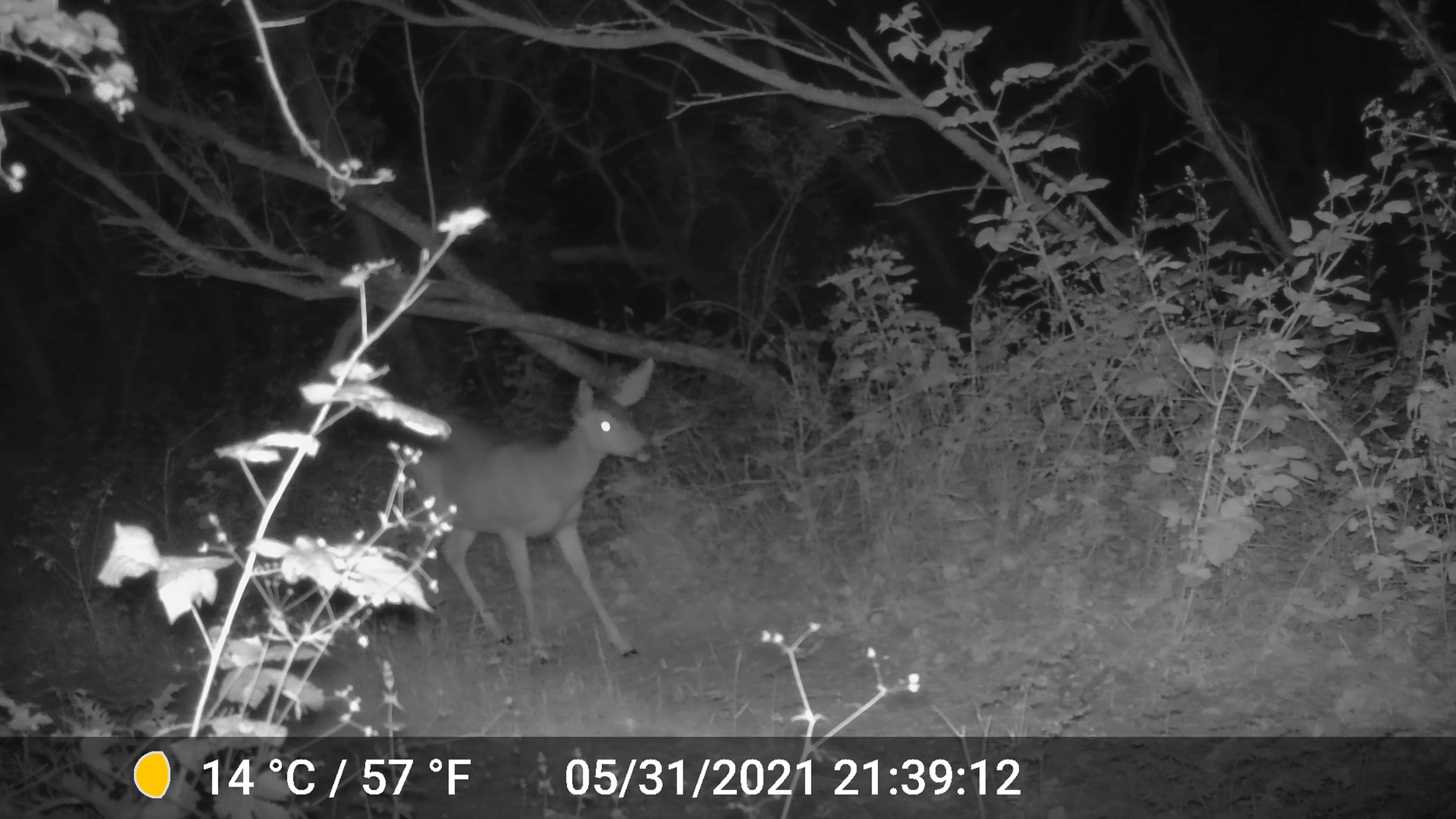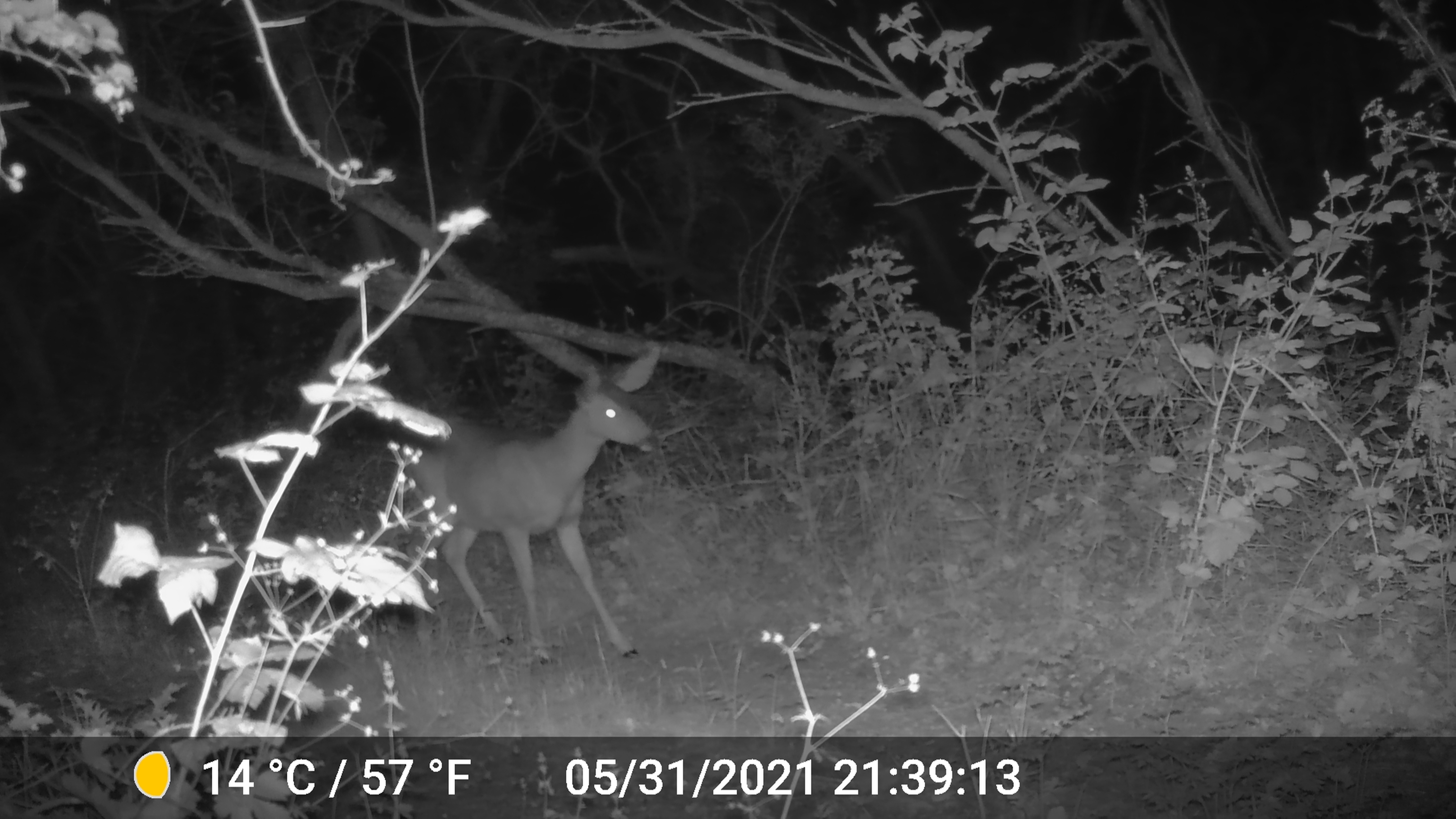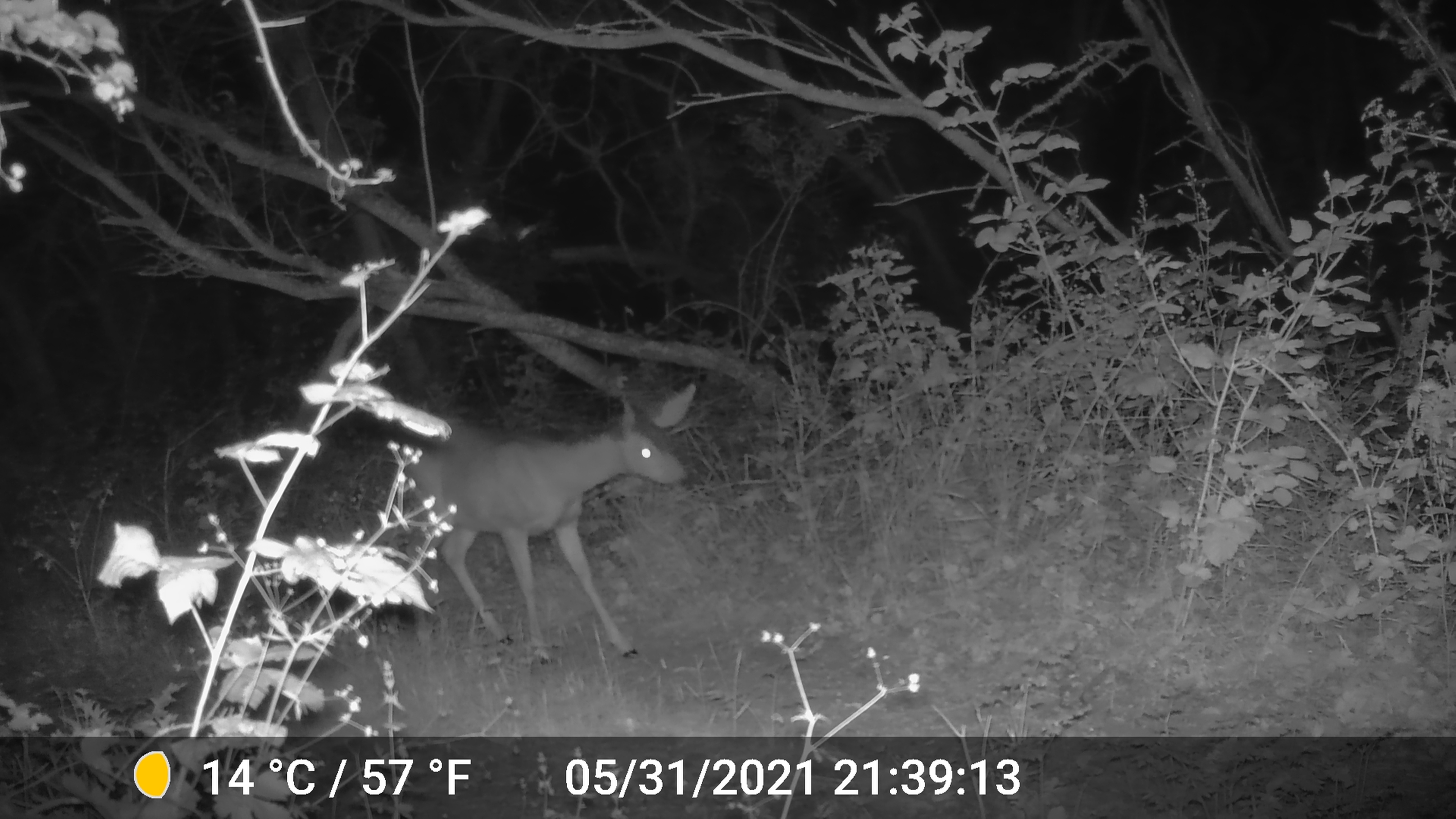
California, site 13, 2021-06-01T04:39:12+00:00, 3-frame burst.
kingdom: Animalia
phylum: Chordata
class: Mammalia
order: Artiodactyla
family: Cervidae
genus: Odocoileus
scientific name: Odocoileus hemionus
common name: mule deer